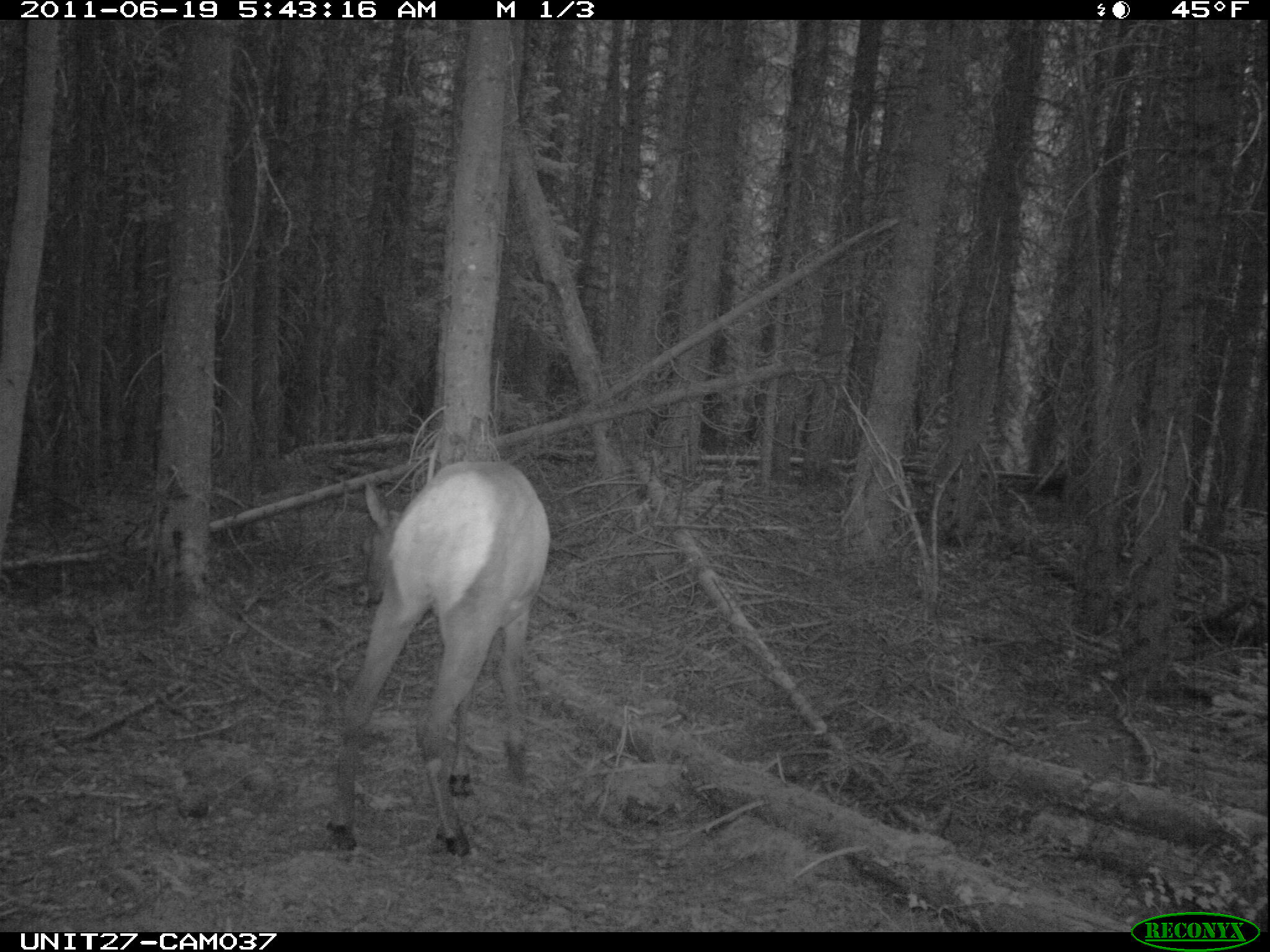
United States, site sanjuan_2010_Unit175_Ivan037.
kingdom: Animalia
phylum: Chordata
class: Mammalia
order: Artiodactyla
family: Cervidae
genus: Cervus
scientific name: Cervus elaphus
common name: red deer